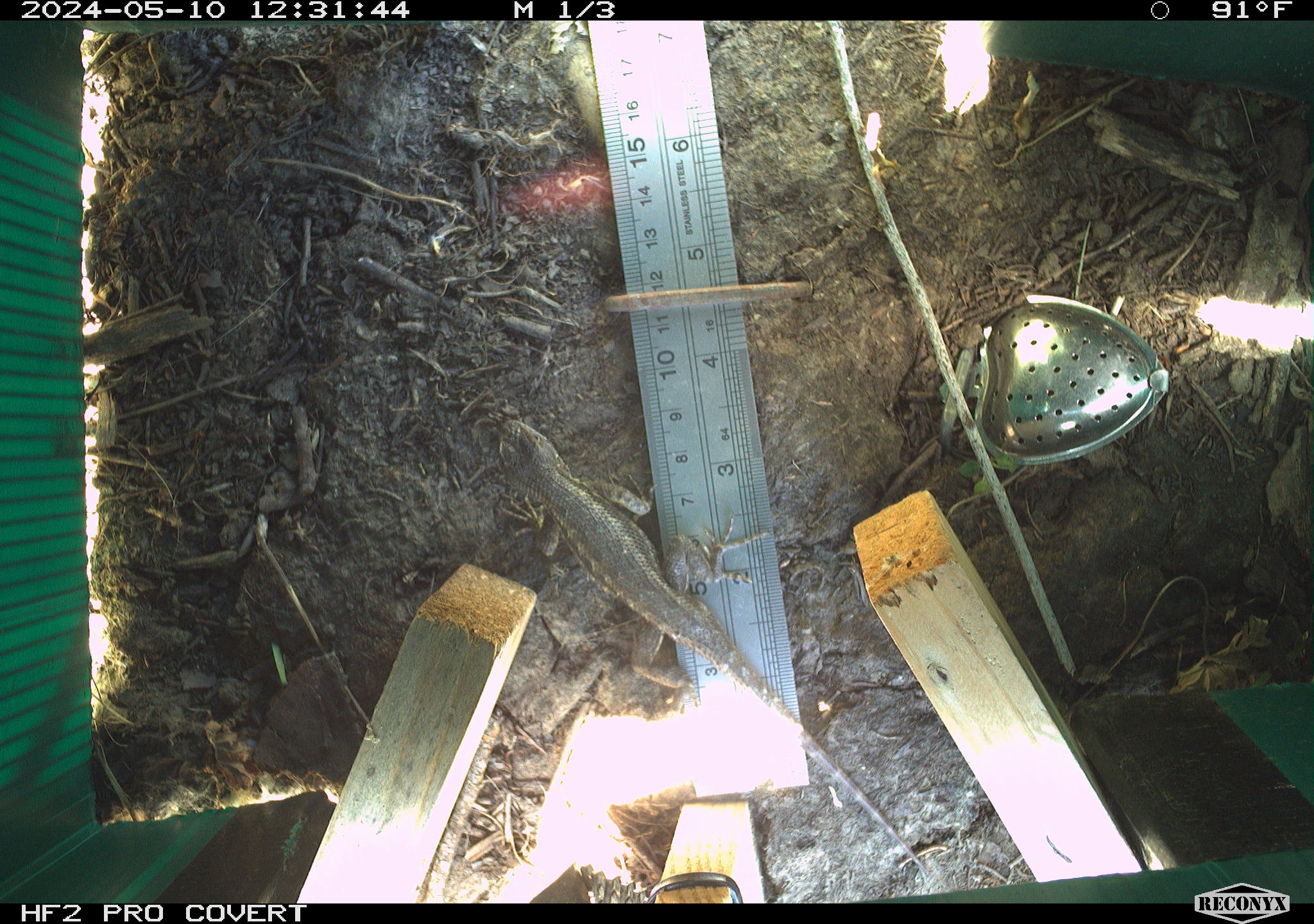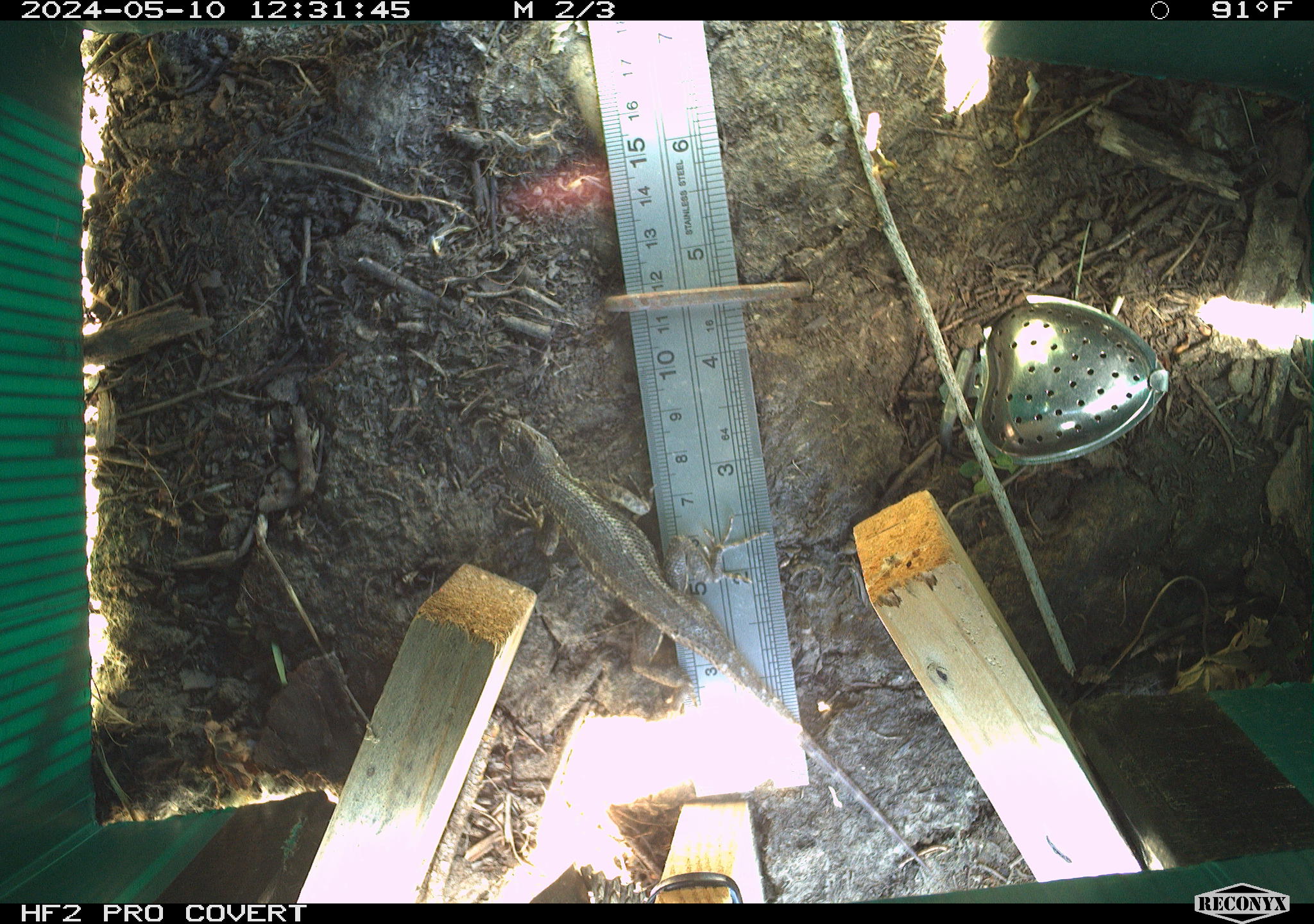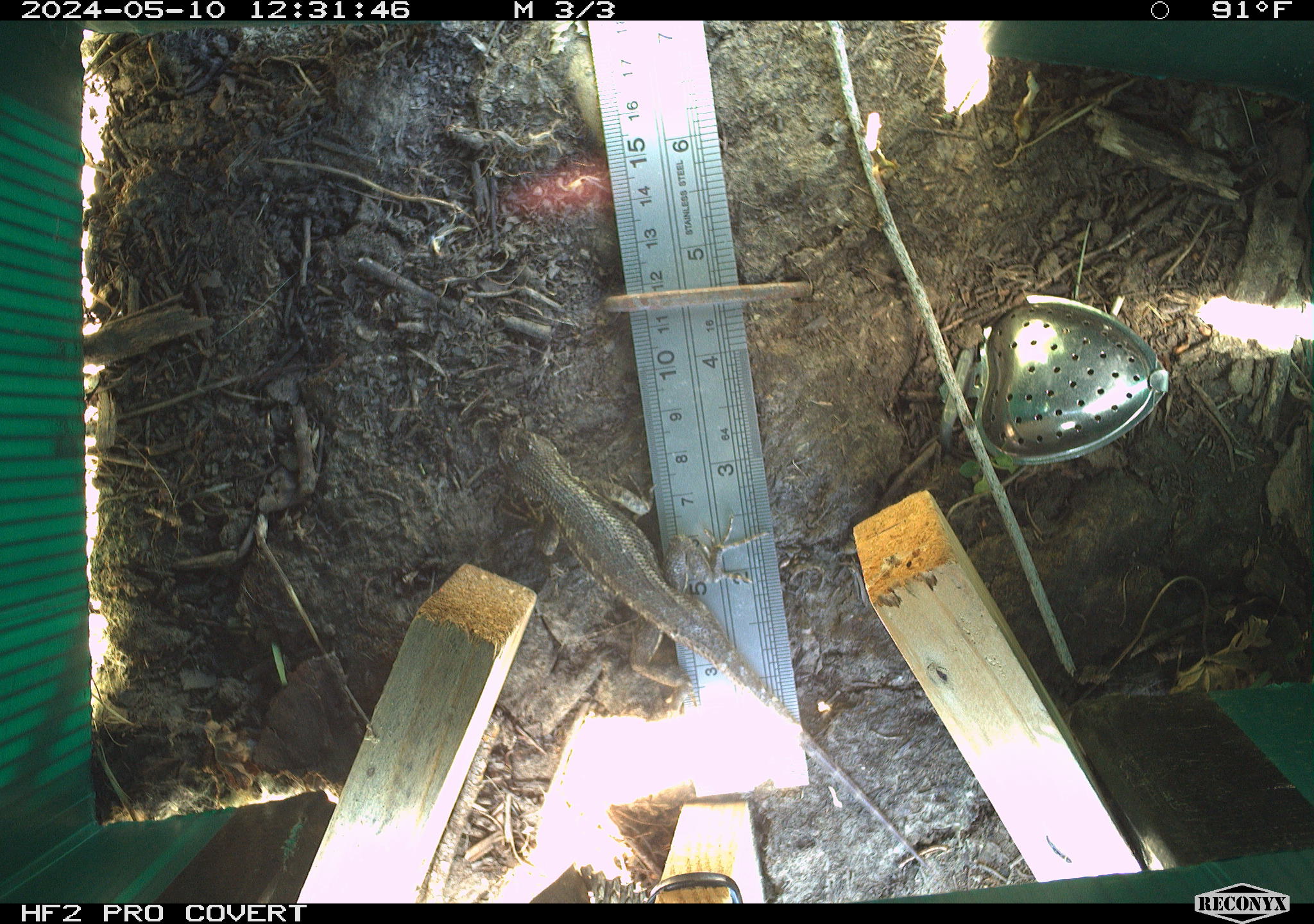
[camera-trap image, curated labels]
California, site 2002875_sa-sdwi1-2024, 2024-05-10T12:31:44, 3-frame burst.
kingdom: Animalia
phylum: Chordata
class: Reptilia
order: Squamata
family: Phrynosomatidae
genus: Sceloporus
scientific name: Sceloporus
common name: spiny lizards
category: sceloporus species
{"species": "sceloporus species (spiny lizards) (Sceloporus)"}